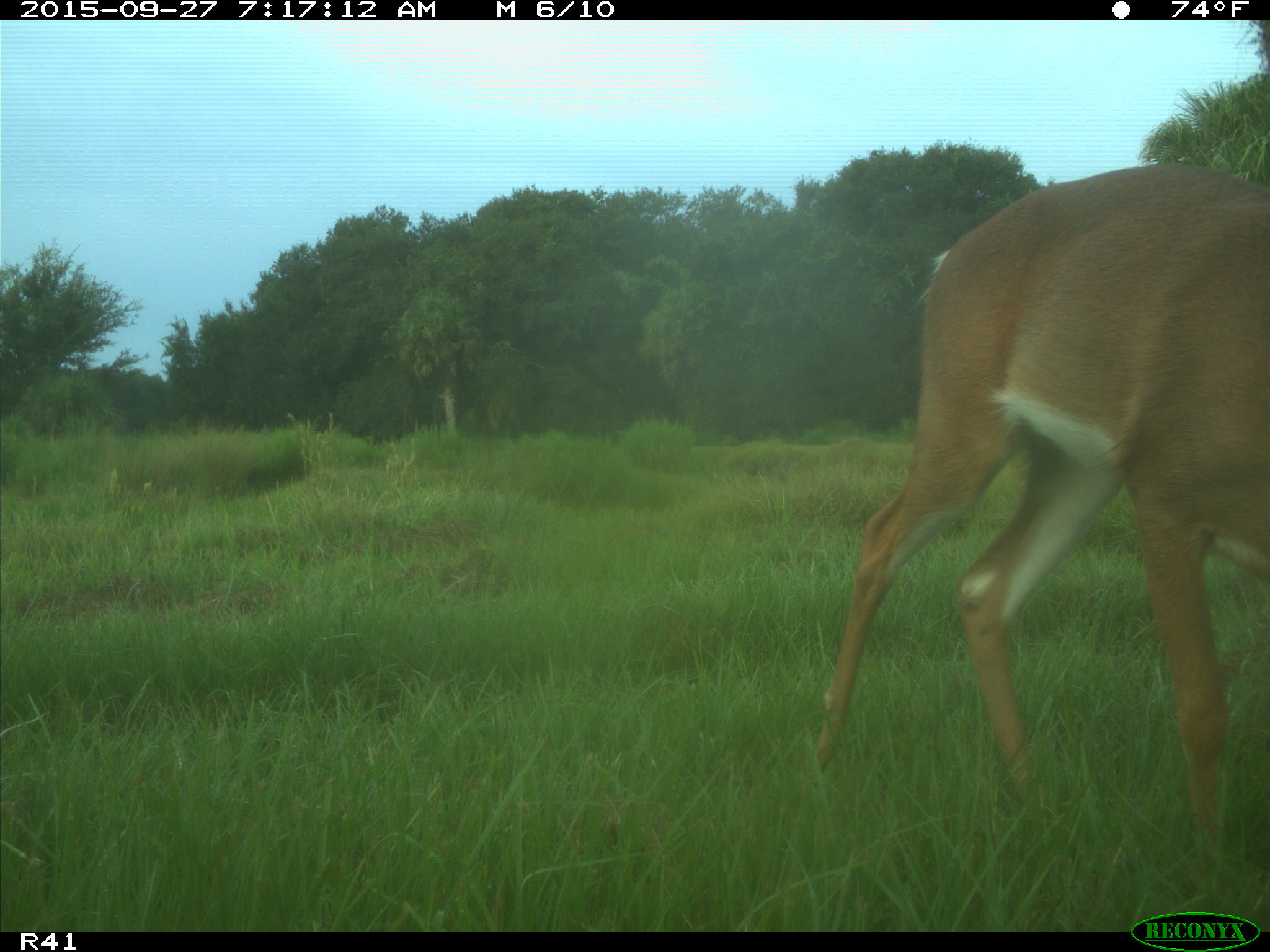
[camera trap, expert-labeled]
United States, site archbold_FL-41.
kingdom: Animalia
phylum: Chordata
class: Mammalia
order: Artiodactyla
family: Cervidae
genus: Odocoileus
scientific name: Odocoileus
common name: deer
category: unidentified deer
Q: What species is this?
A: Unidentified deer (deer) (Odocoileus).